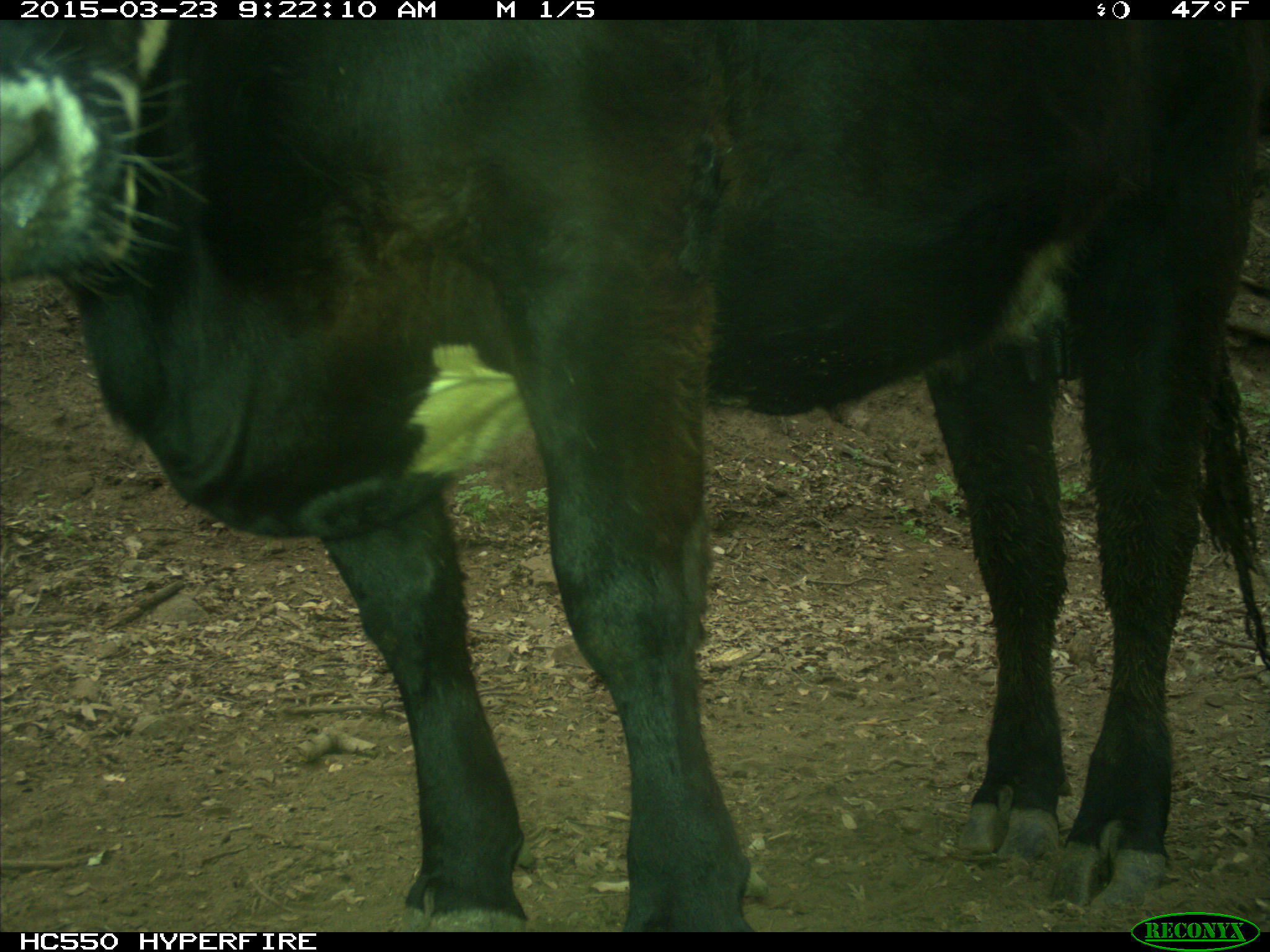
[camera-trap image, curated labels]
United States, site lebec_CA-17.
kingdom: Animalia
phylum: Chordata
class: Mammalia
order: Artiodactyla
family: Bovidae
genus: Bos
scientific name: Bos taurus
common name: domestic cow